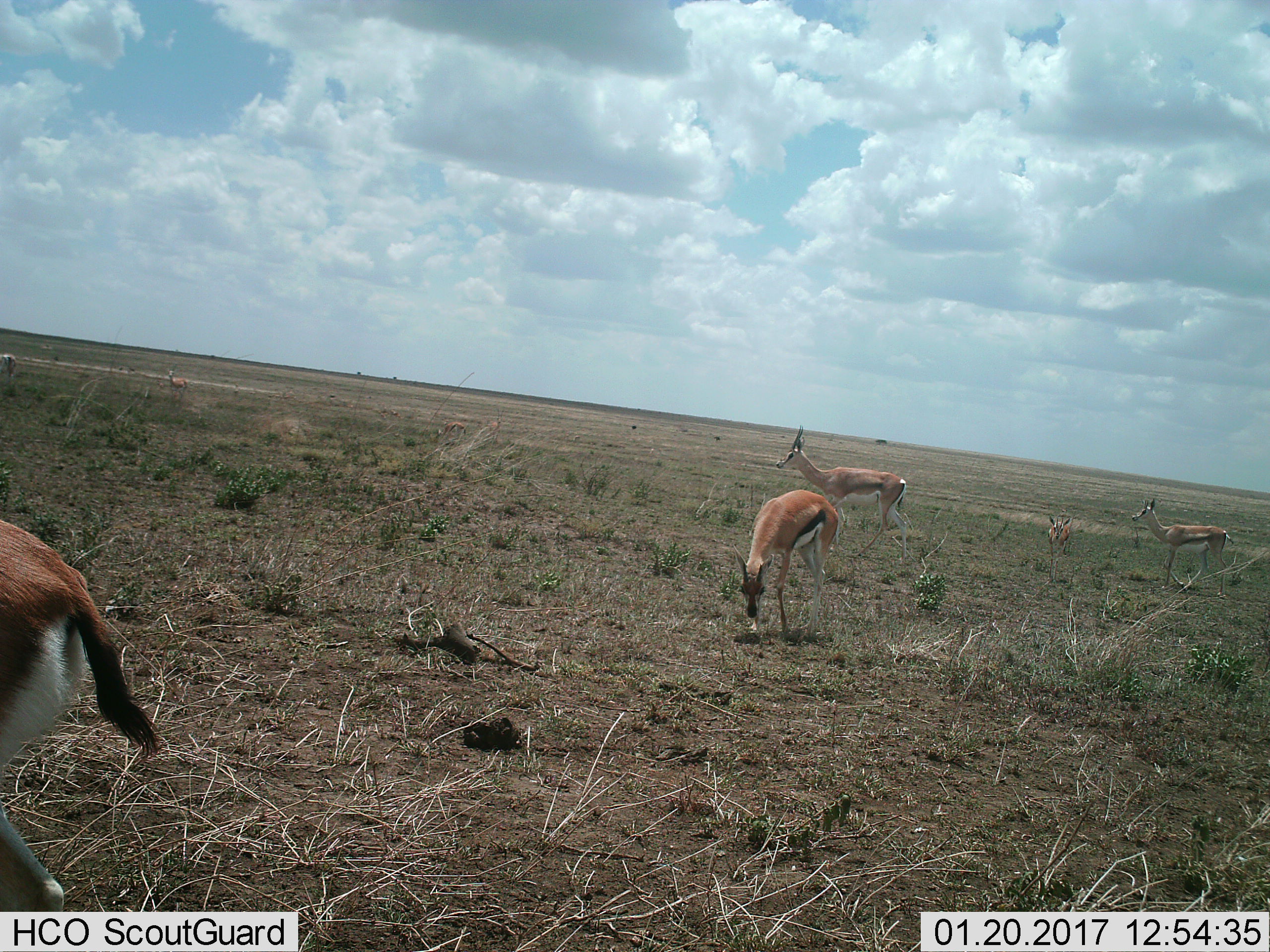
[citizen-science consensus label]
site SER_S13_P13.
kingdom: Animalia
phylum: Chordata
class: Mammalia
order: Artiodactyla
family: Bovidae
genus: Eudorcas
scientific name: Eudorcas thomsonii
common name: thomson's gazelle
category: gazellethomsons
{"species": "gazellethomsons (thomson's gazelle) (Eudorcas thomsonii)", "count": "5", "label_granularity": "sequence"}